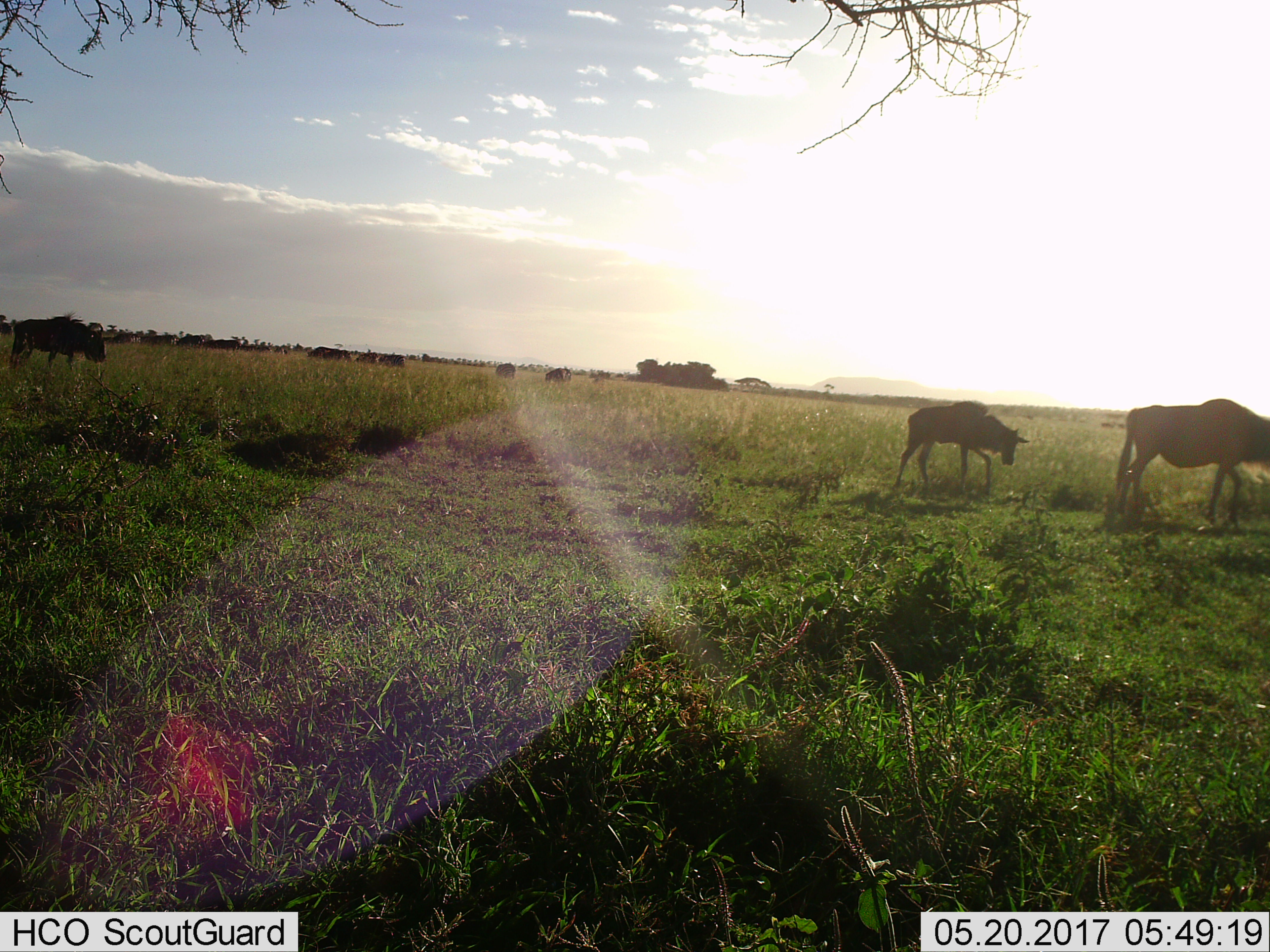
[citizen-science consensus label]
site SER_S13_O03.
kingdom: Animalia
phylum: Chordata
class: Mammalia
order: Artiodactyla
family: Bovidae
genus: Connochaetes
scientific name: Connochaetes taurinus taurinus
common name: blue wildebeest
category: wildebeestblue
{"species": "wildebeestblue (blue wildebeest) (Connochaetes taurinus taurinus)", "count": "5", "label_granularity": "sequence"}